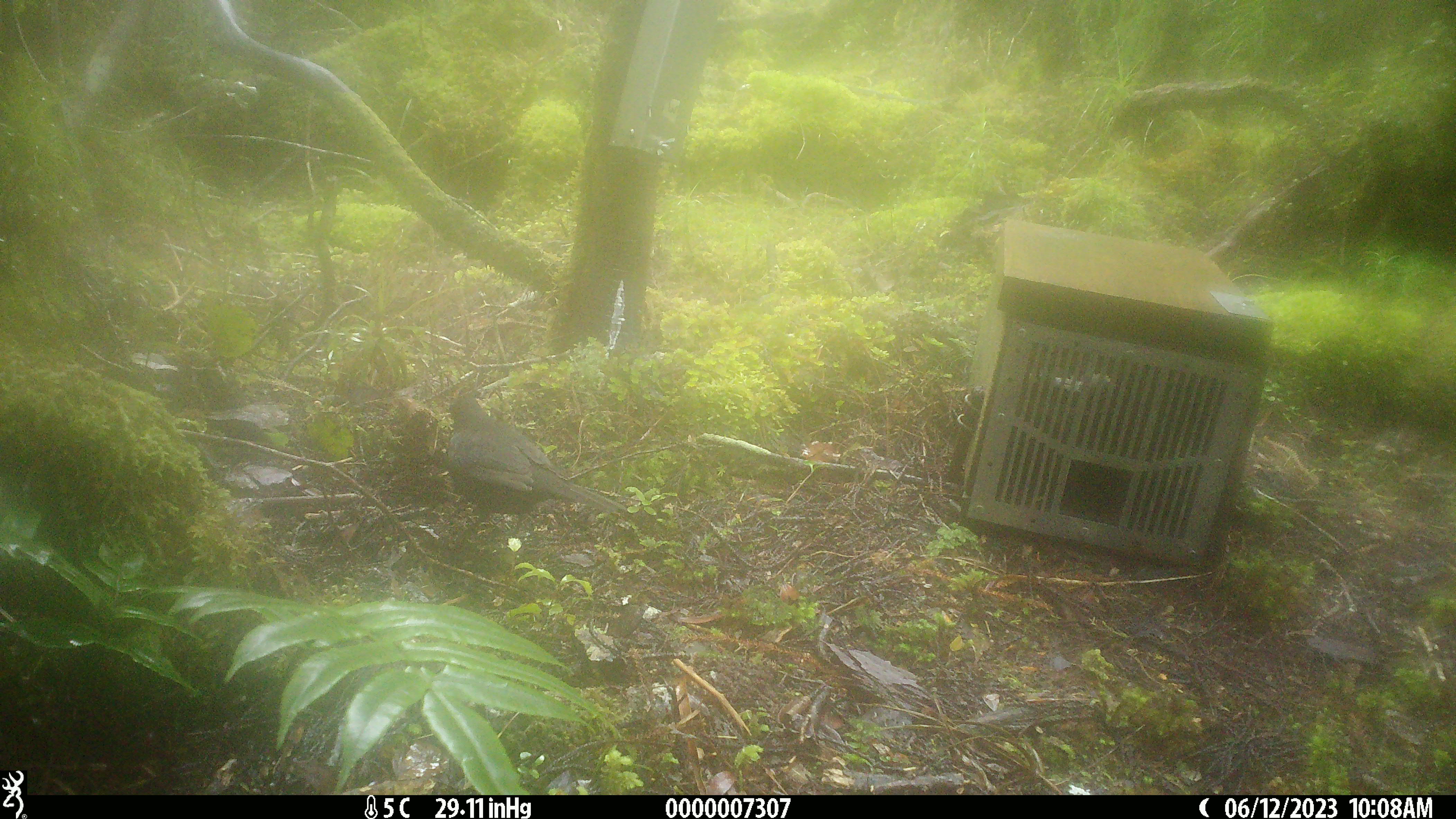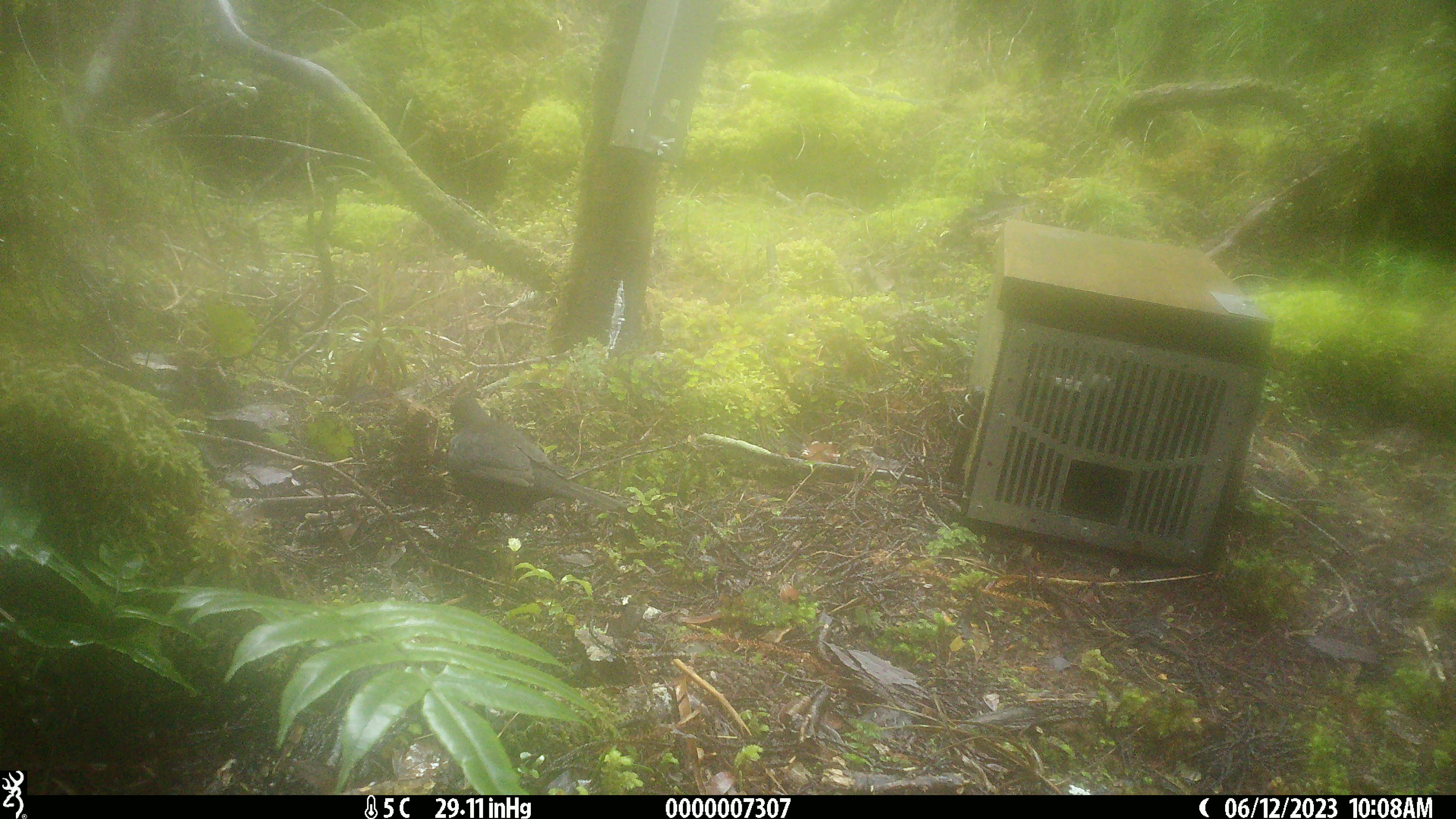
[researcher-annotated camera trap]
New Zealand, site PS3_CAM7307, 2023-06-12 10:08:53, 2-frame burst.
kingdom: Animalia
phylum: Chordata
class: Aves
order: Passeriformes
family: Turdidae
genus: Turdus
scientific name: Turdus merula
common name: eurasian blackbird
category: blackbird